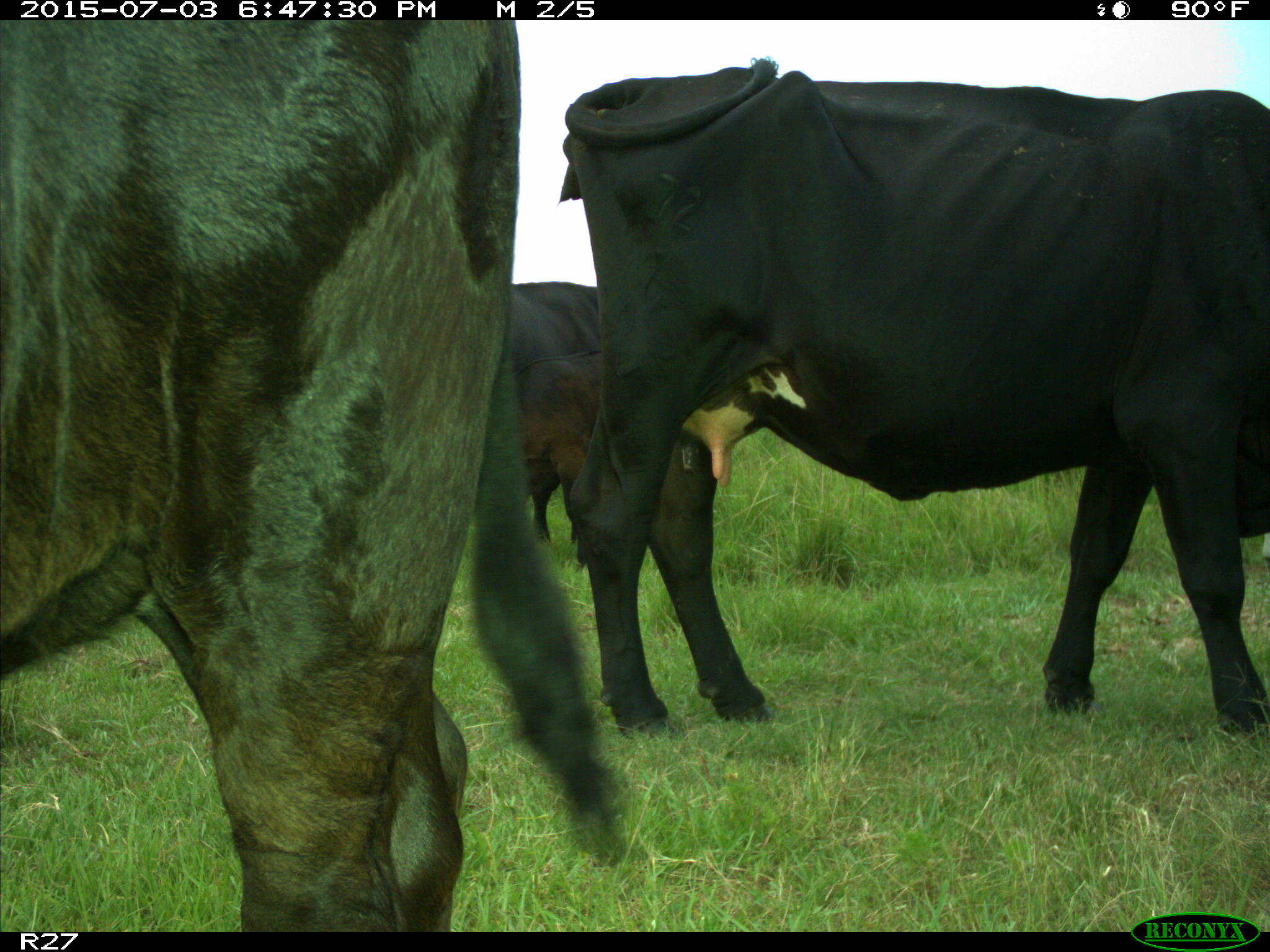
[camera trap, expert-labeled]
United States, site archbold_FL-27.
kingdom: Animalia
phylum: Chordata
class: Mammalia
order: Artiodactyla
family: Bovidae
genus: Bos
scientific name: Bos taurus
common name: domestic cow